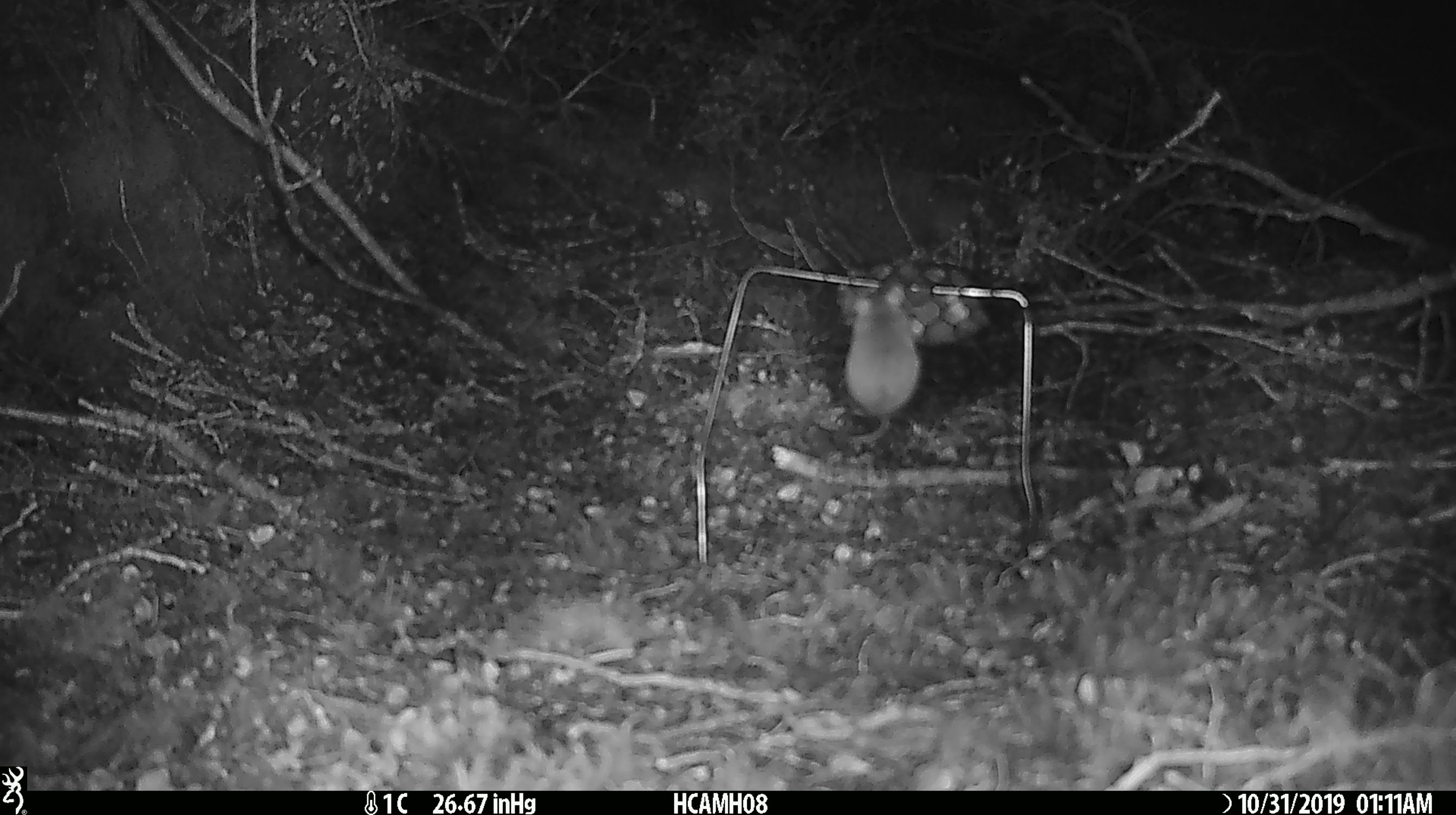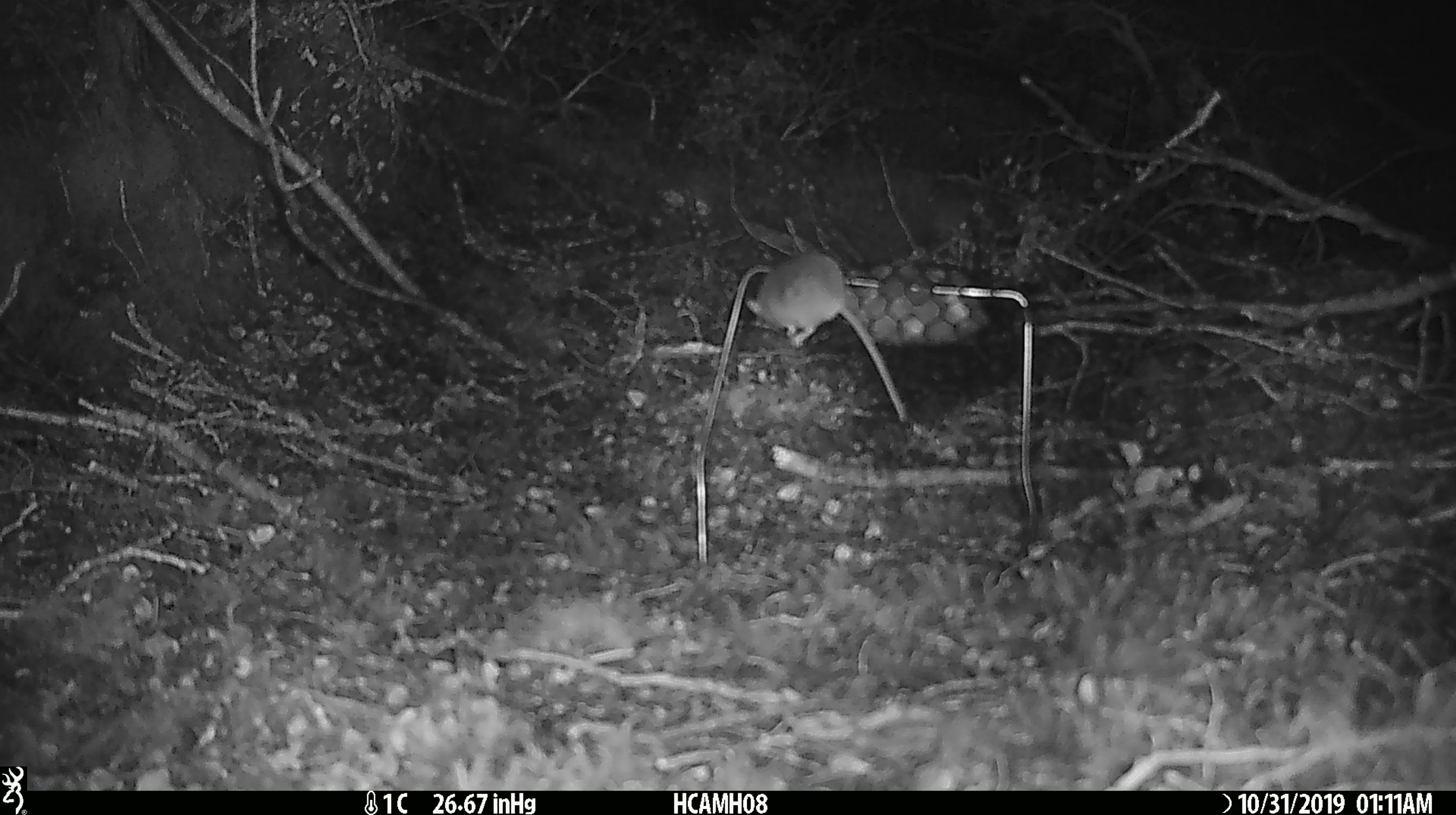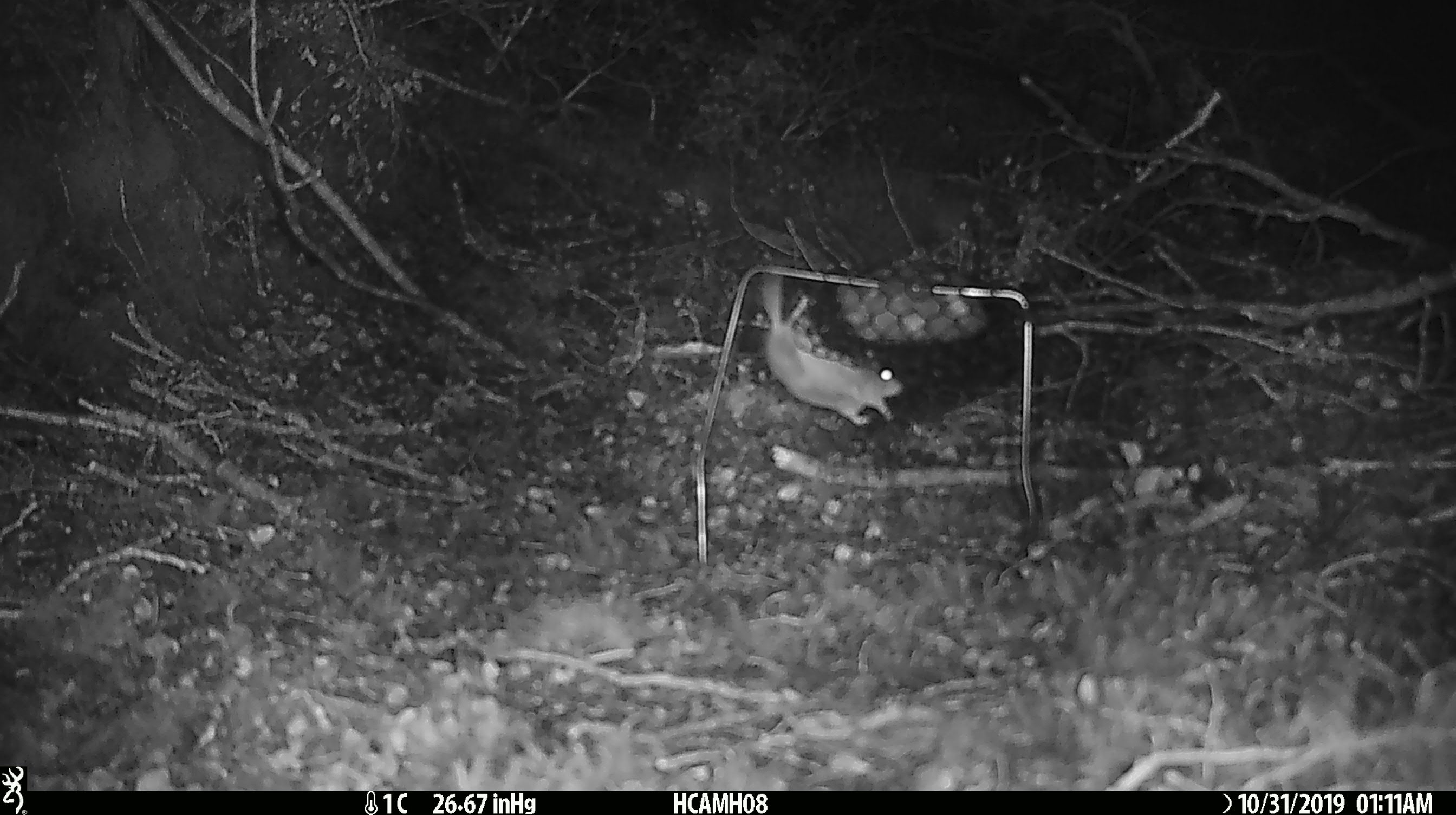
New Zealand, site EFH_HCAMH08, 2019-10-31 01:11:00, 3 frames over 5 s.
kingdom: Animalia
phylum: Chordata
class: Mammalia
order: Rodentia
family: Muridae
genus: Mus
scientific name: Mus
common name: mouse